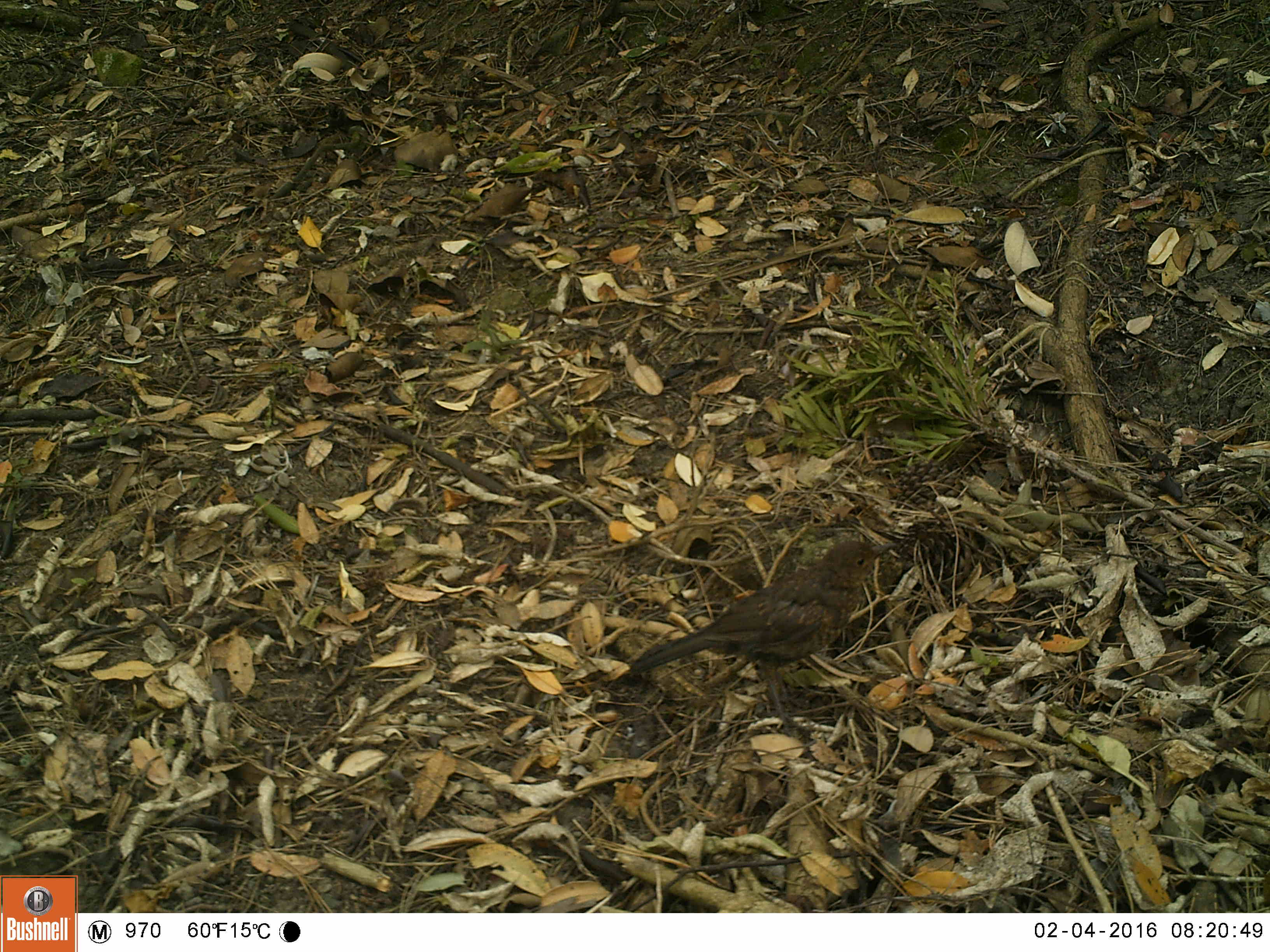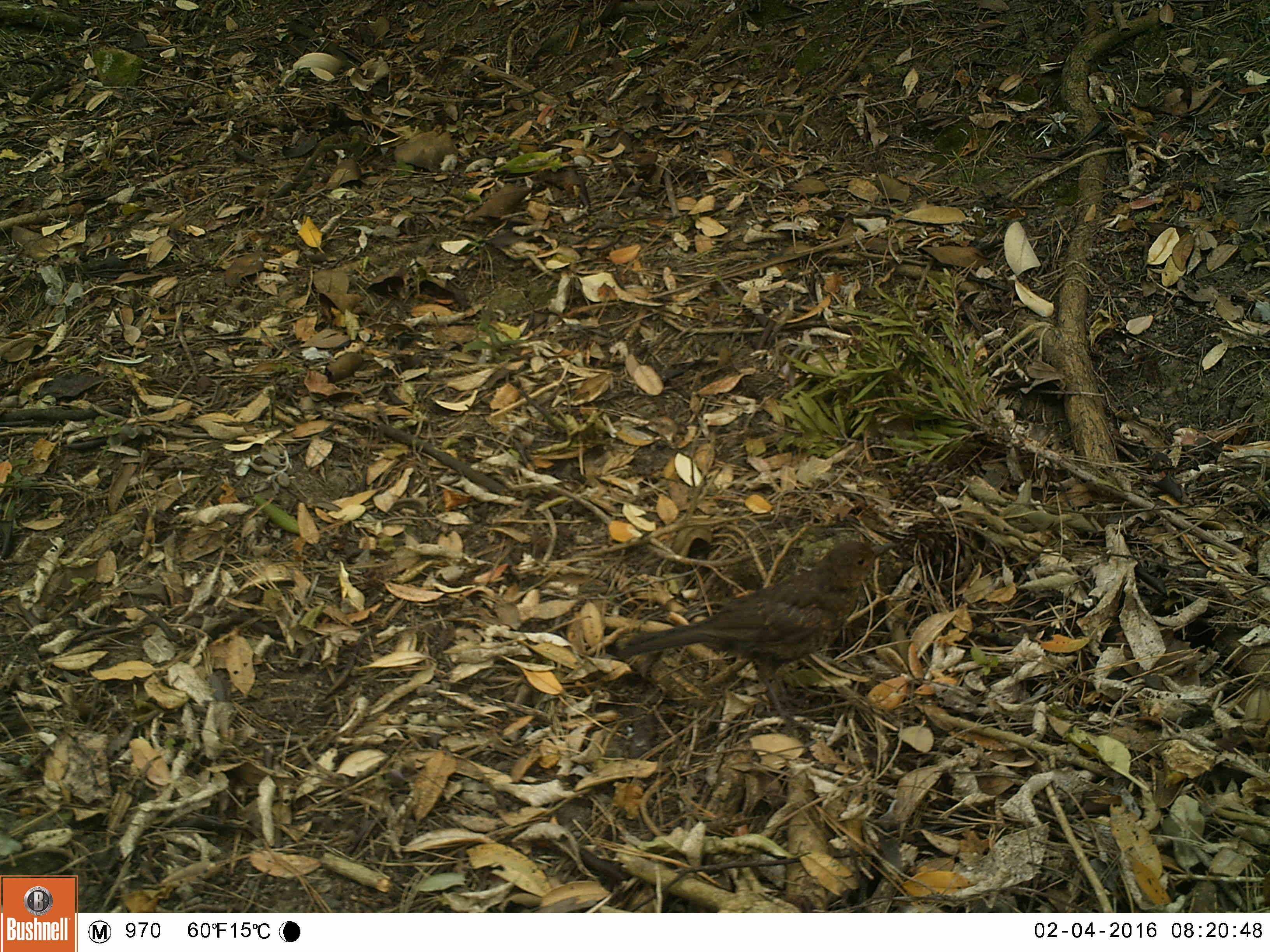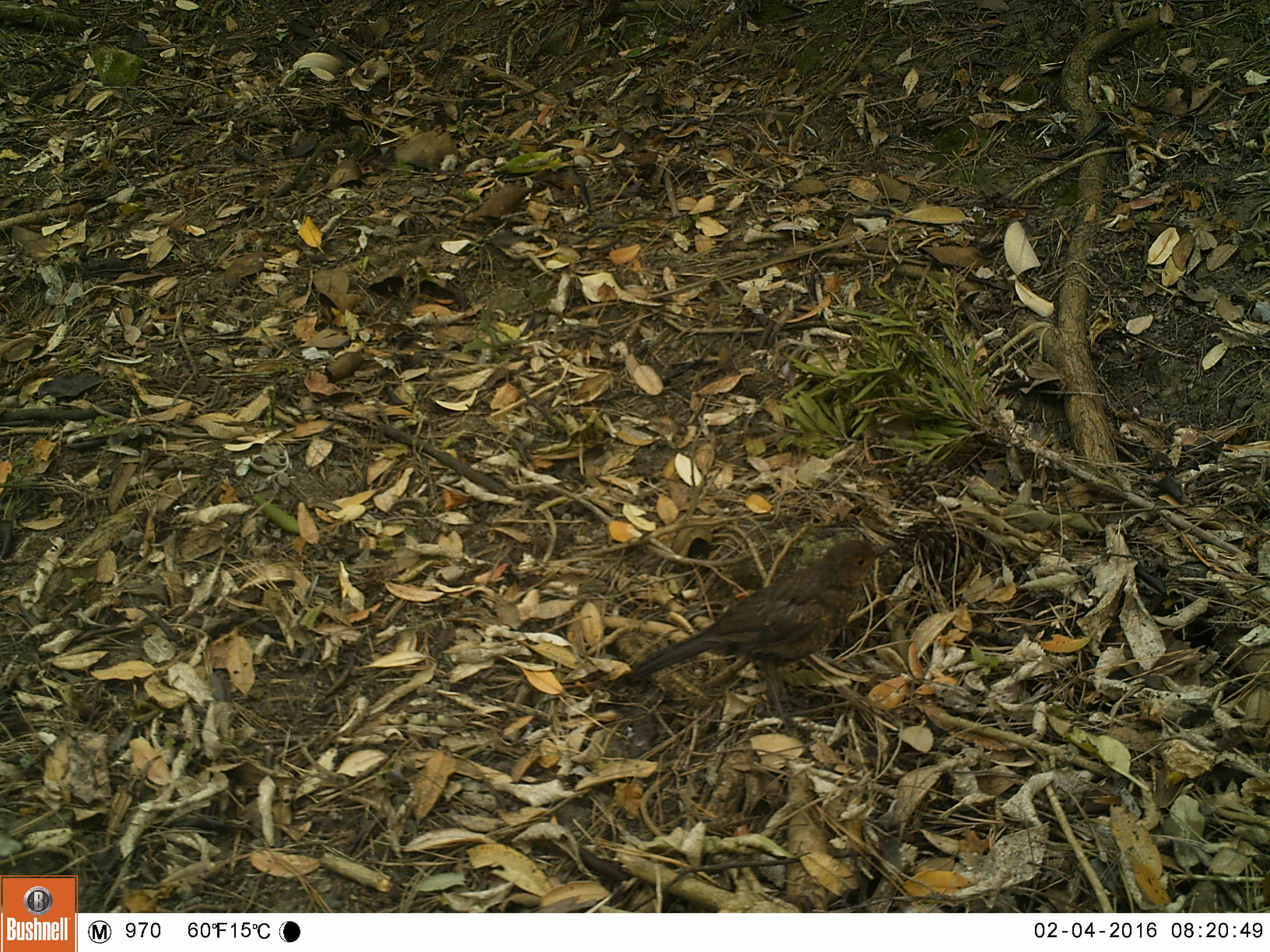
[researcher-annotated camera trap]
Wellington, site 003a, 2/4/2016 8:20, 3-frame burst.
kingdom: Animalia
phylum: Chordata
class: Aves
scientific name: Aves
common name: bird